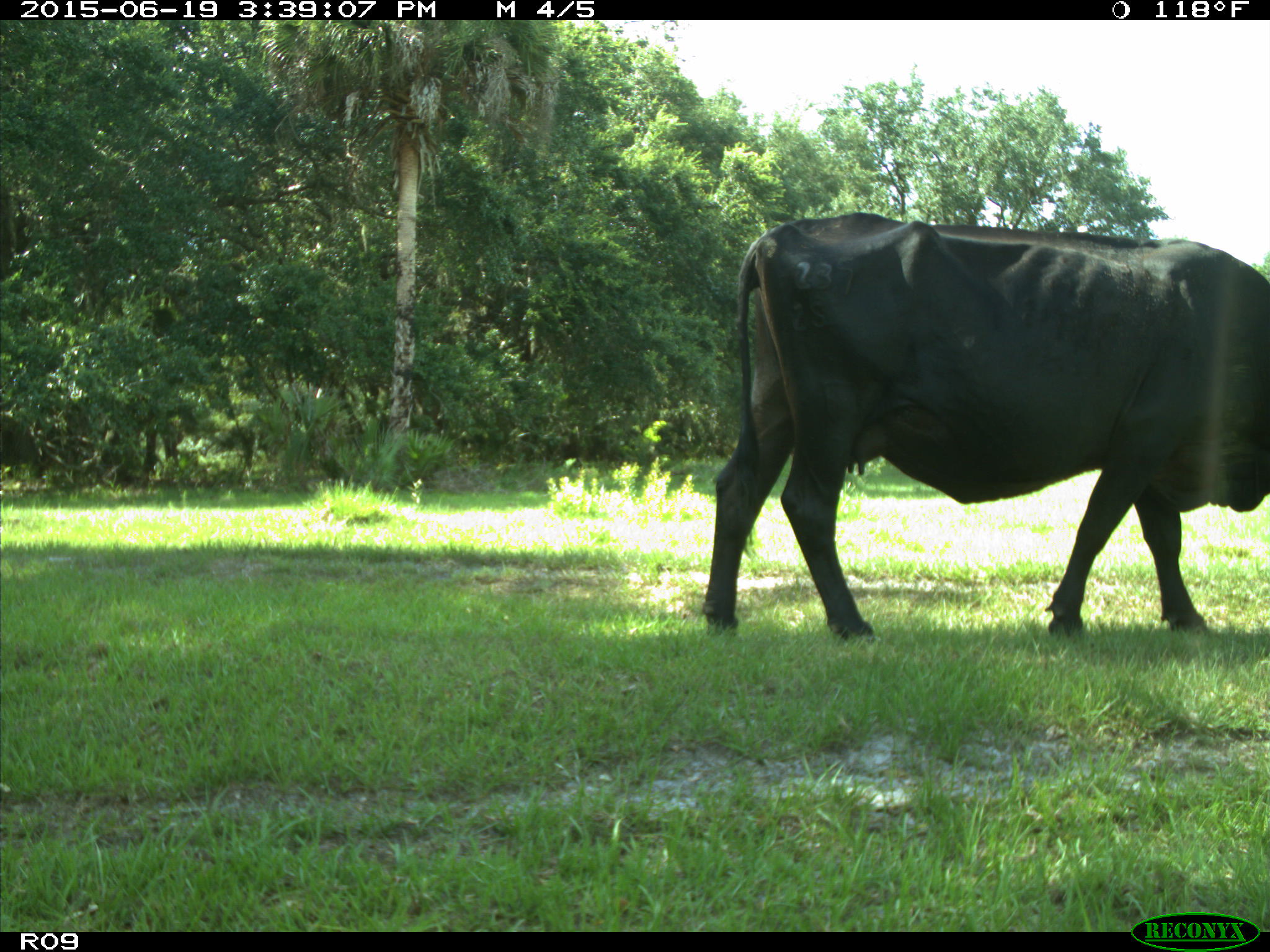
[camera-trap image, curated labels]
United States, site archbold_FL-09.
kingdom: Animalia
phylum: Chordata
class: Mammalia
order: Artiodactyla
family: Bovidae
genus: Bos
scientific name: Bos taurus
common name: domestic cow